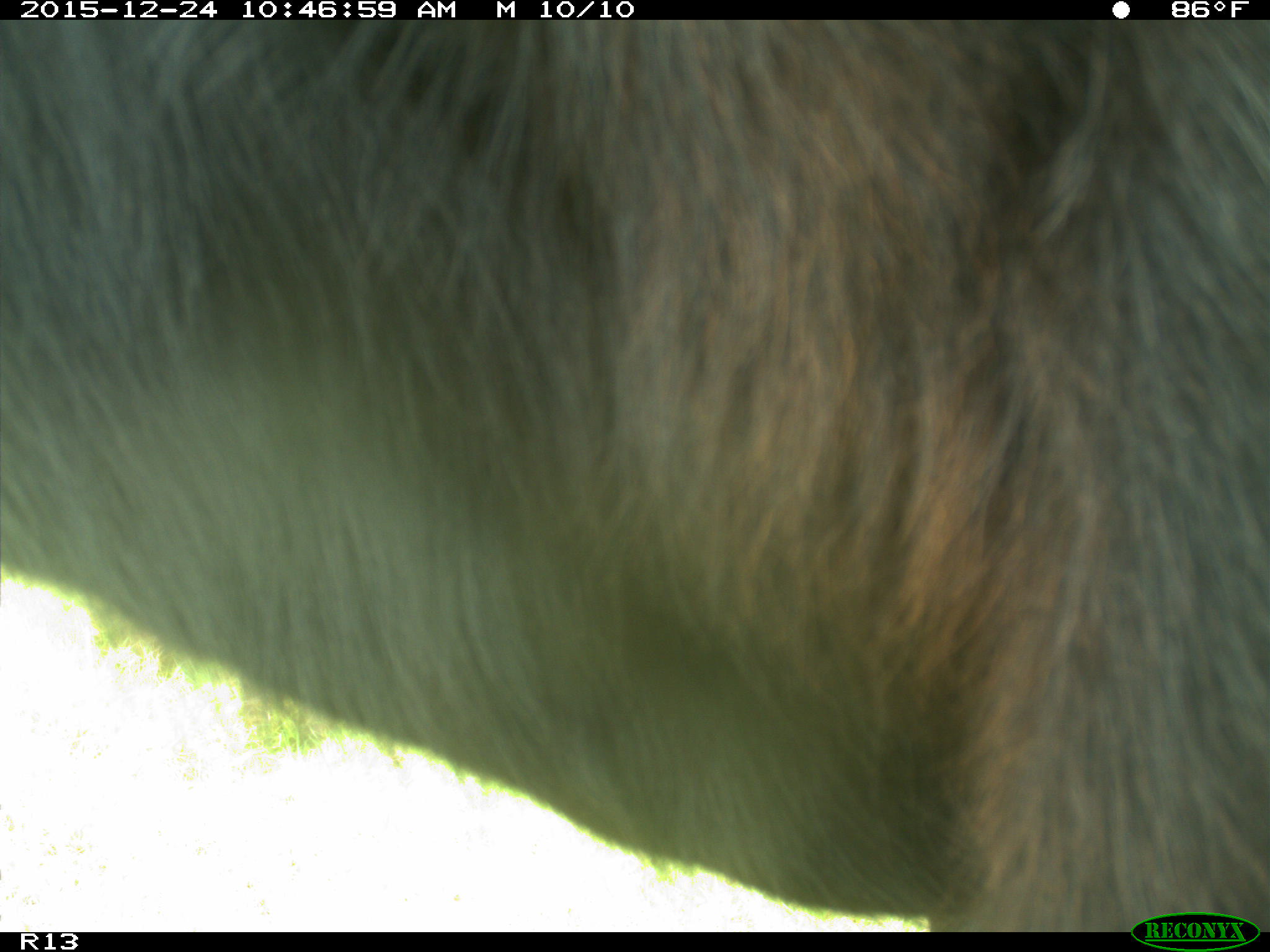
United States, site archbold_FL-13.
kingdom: Animalia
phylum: Chordata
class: Mammalia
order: Artiodactyla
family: Bovidae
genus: Bos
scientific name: Bos taurus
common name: domestic cow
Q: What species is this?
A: Bos taurus (domestic cow).